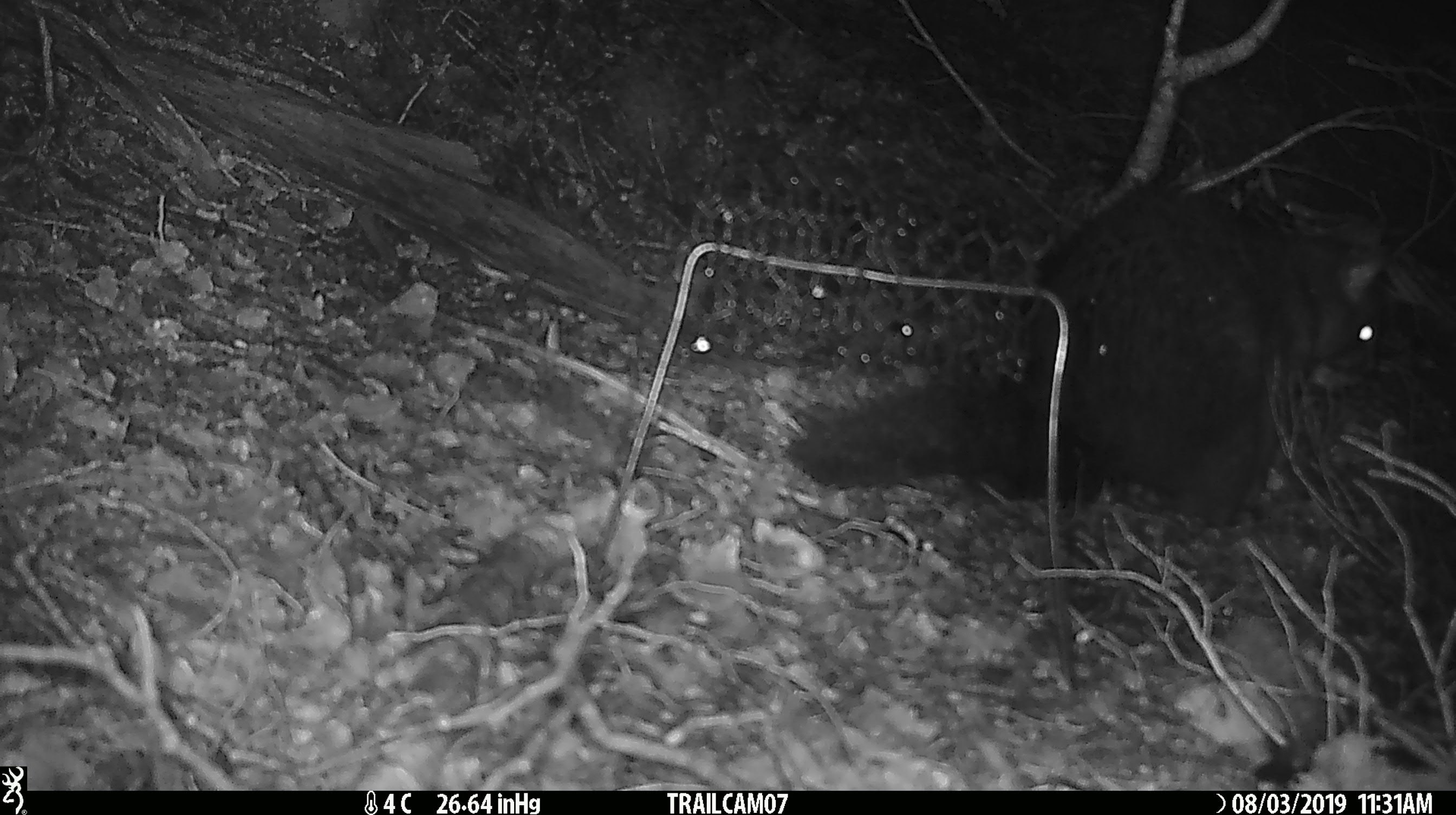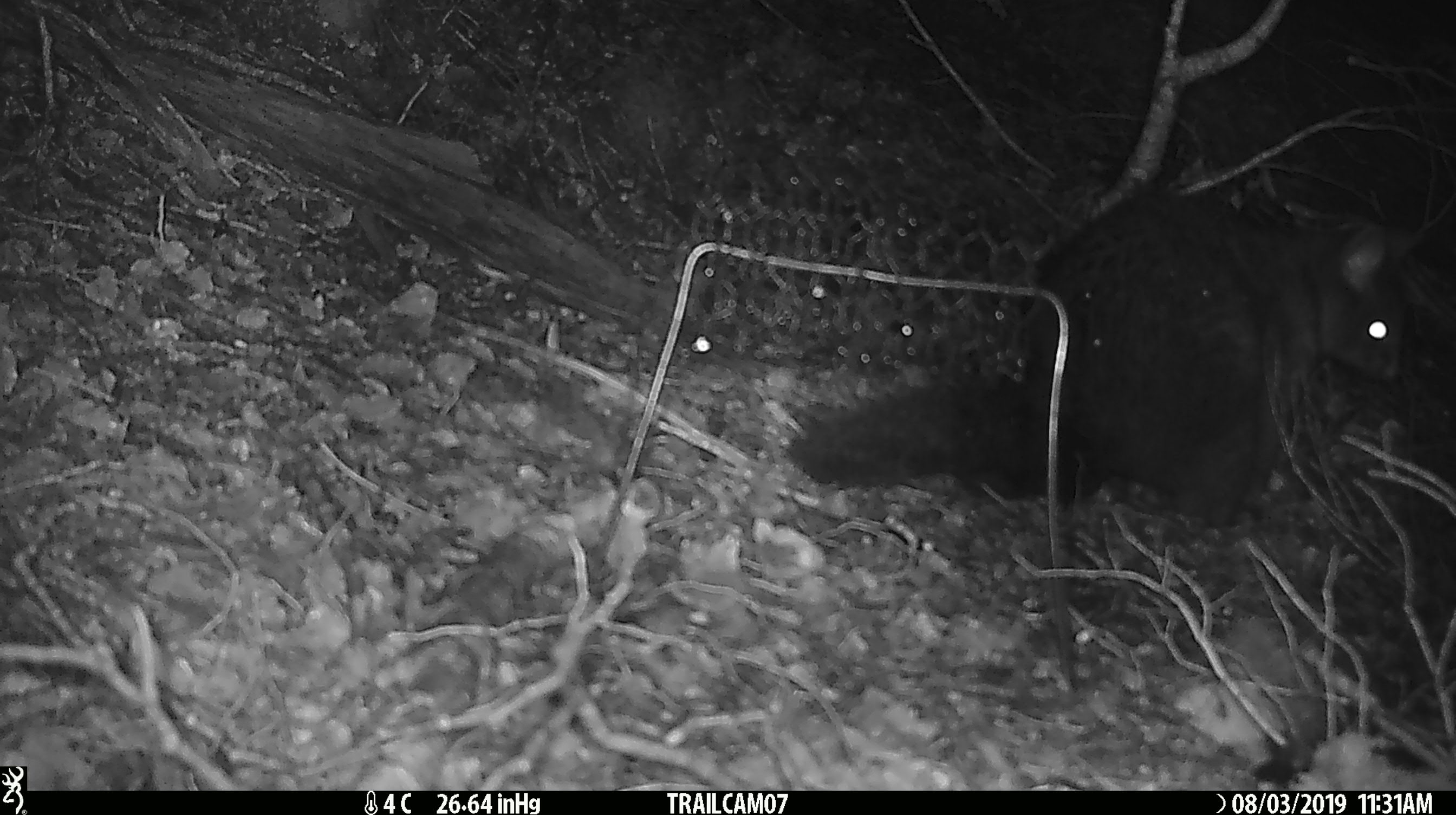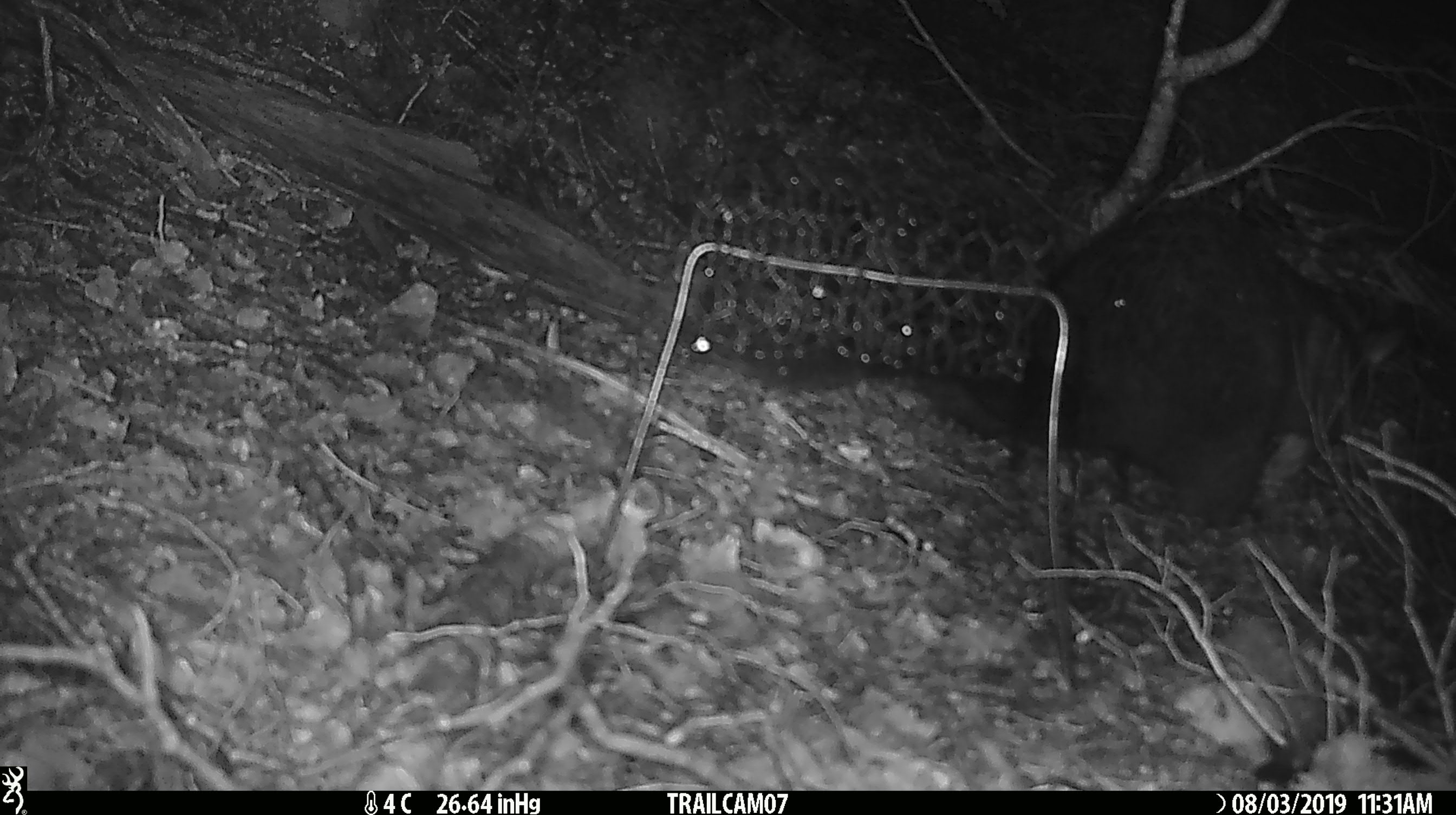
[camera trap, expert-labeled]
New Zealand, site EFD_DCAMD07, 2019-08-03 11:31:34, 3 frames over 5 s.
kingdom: Animalia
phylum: Chordata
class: Mammalia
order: Diprotodontia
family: Phalangeridae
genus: Trichosurus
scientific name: Trichosurus vulpecula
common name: common brushtail possum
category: possum